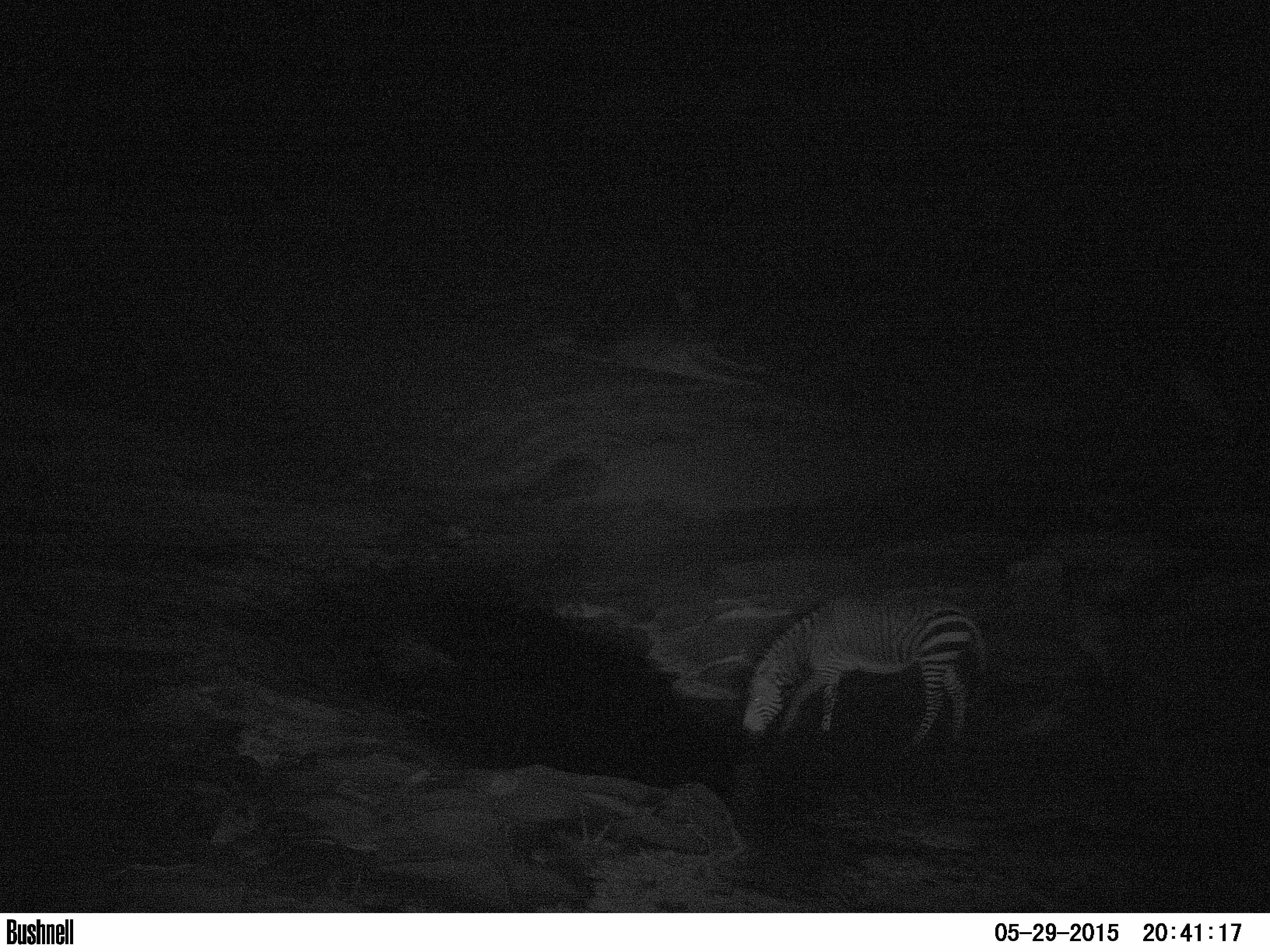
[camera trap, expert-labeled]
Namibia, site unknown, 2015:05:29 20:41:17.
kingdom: Animalia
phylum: Chordata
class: Mammalia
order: Perissodactyla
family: Equidae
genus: Equus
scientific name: Equus zebra hartmannae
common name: hartmann's mountain zebra